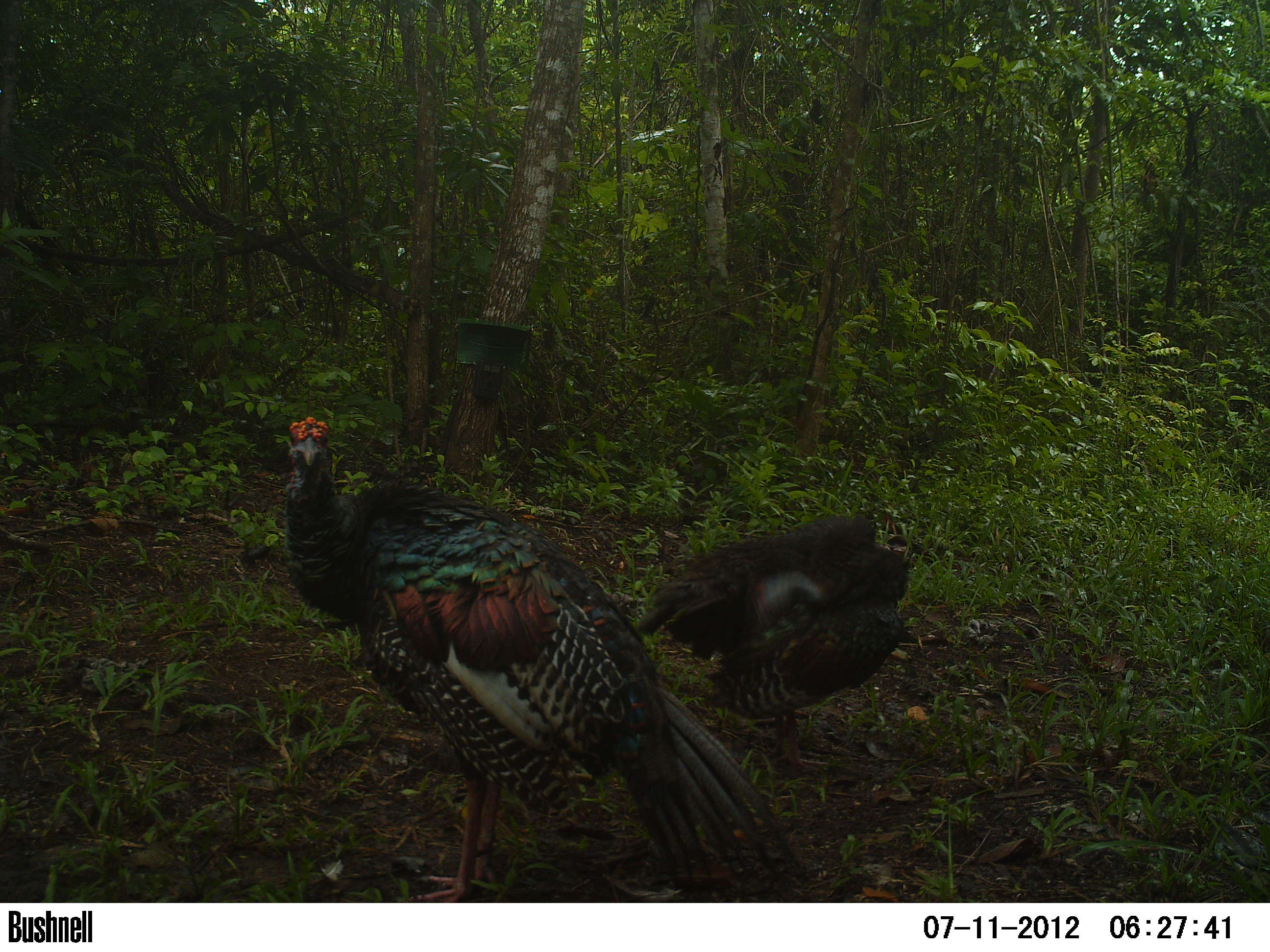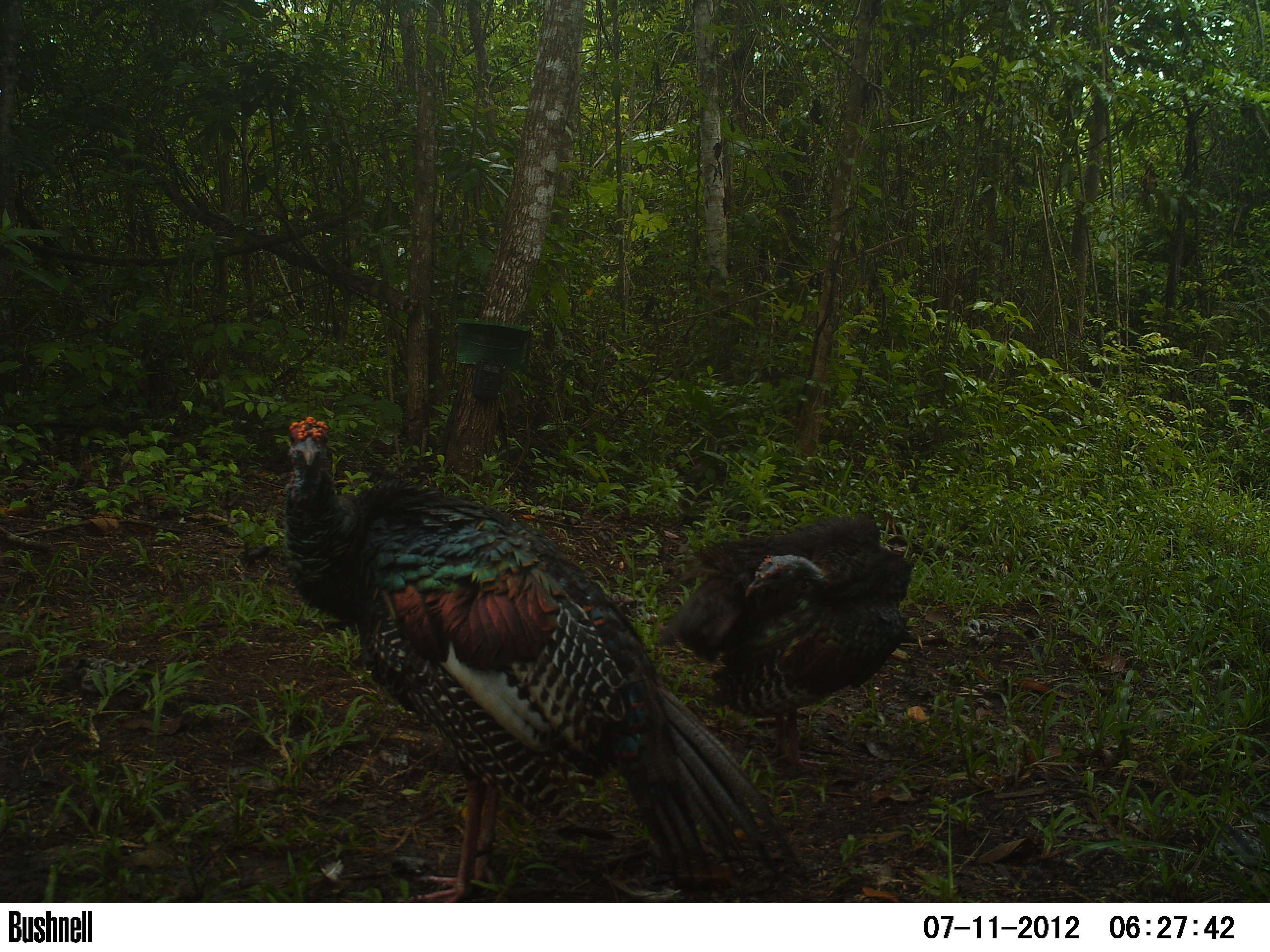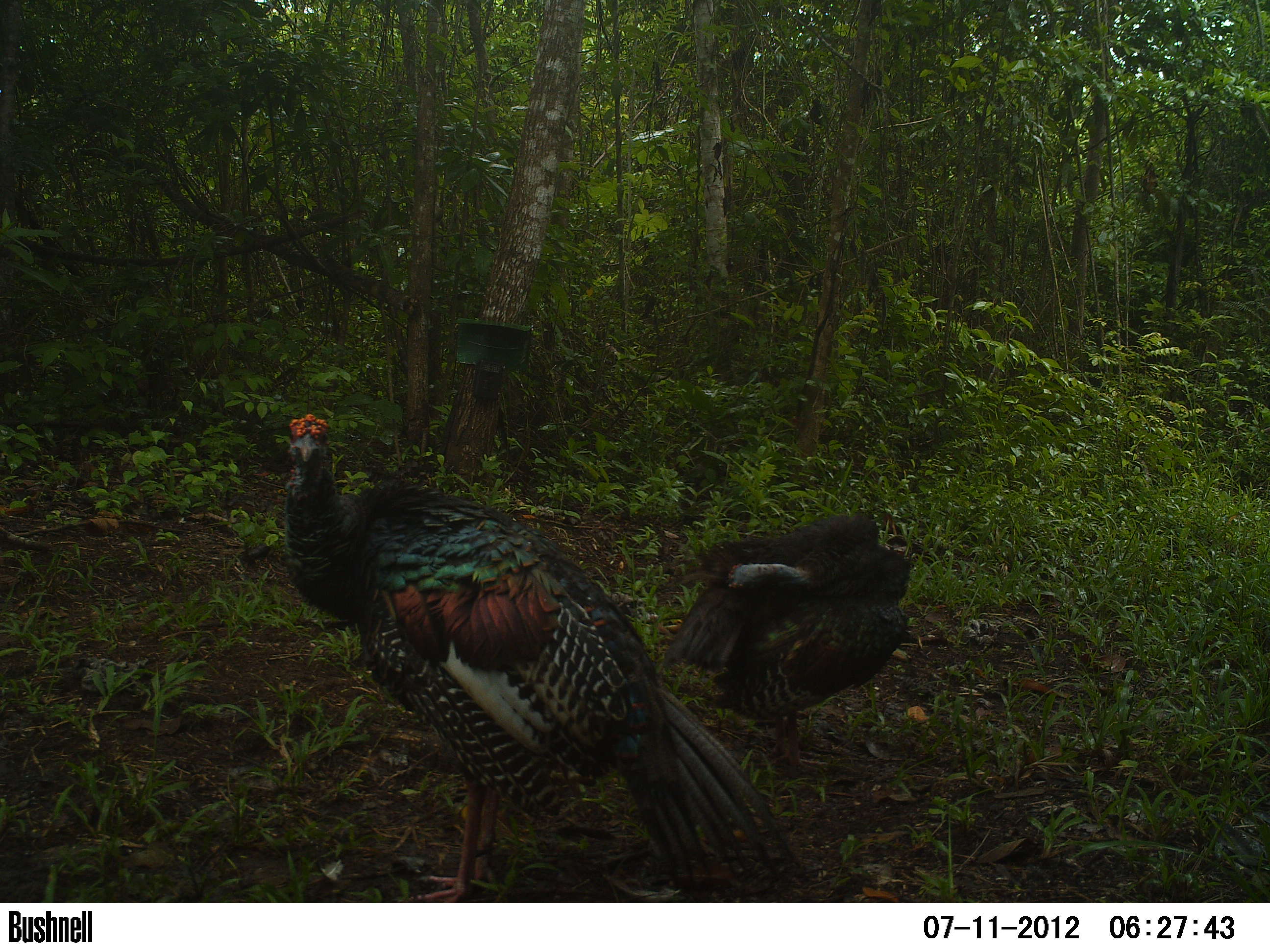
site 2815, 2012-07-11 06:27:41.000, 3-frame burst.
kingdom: Animalia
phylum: Chordata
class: Aves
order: Galliformes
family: Phasianidae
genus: Meleagris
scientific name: Meleagris ocellata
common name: ocellated turkey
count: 2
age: adult